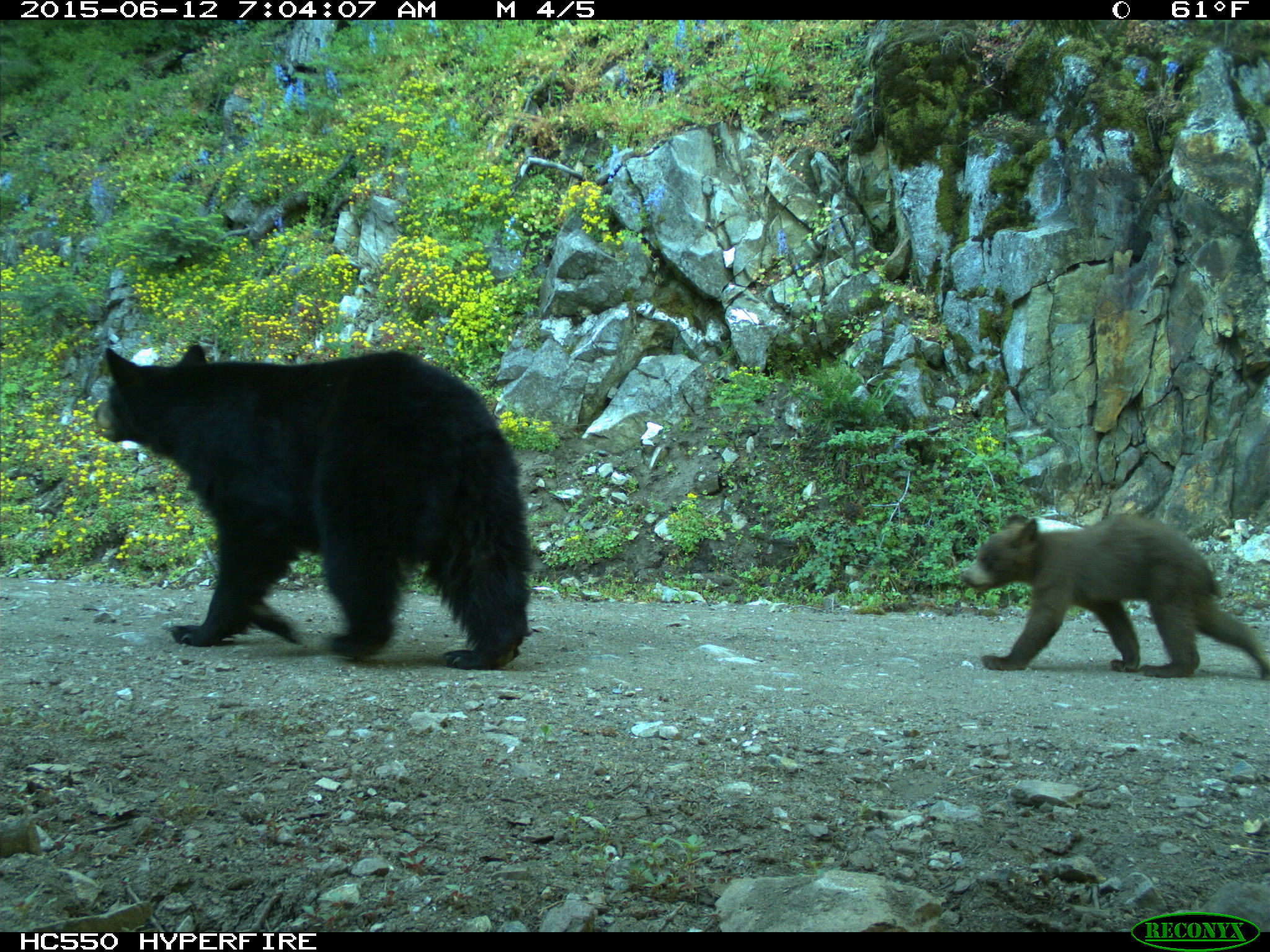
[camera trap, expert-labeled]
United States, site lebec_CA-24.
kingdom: Animalia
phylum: Chordata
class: Mammalia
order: Carnivora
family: Ursidae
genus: Ursus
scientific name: Ursus americanus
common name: american black bear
Ursus americanus (american black bear).